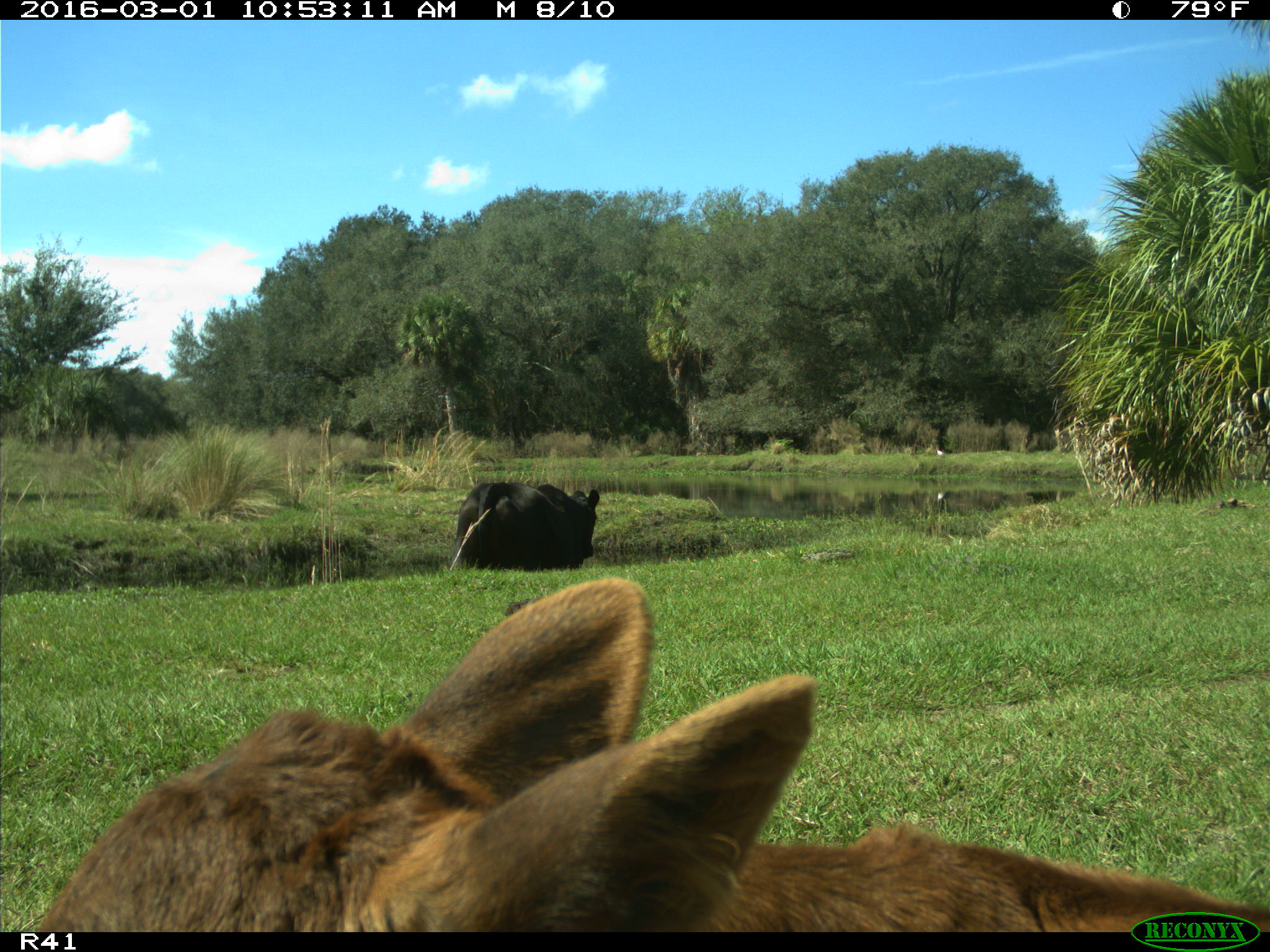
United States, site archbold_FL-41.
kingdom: Animalia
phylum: Chordata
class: Mammalia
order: Artiodactyla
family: Bovidae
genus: Bos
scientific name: Bos taurus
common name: domestic cow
Bos taurus (domestic cow).